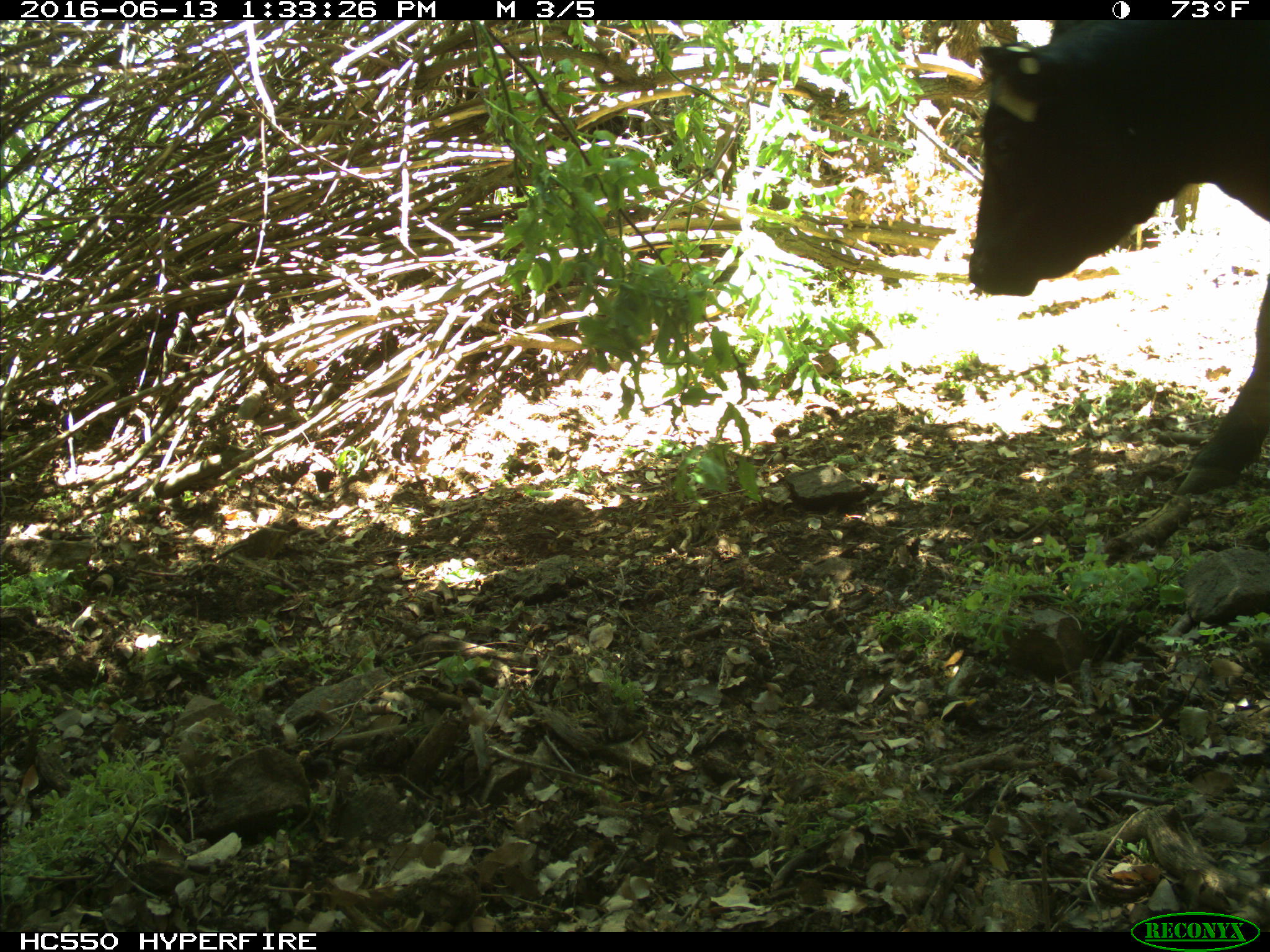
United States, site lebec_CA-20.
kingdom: Animalia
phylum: Chordata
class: Mammalia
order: Artiodactyla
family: Bovidae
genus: Bos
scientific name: Bos taurus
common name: domestic cow